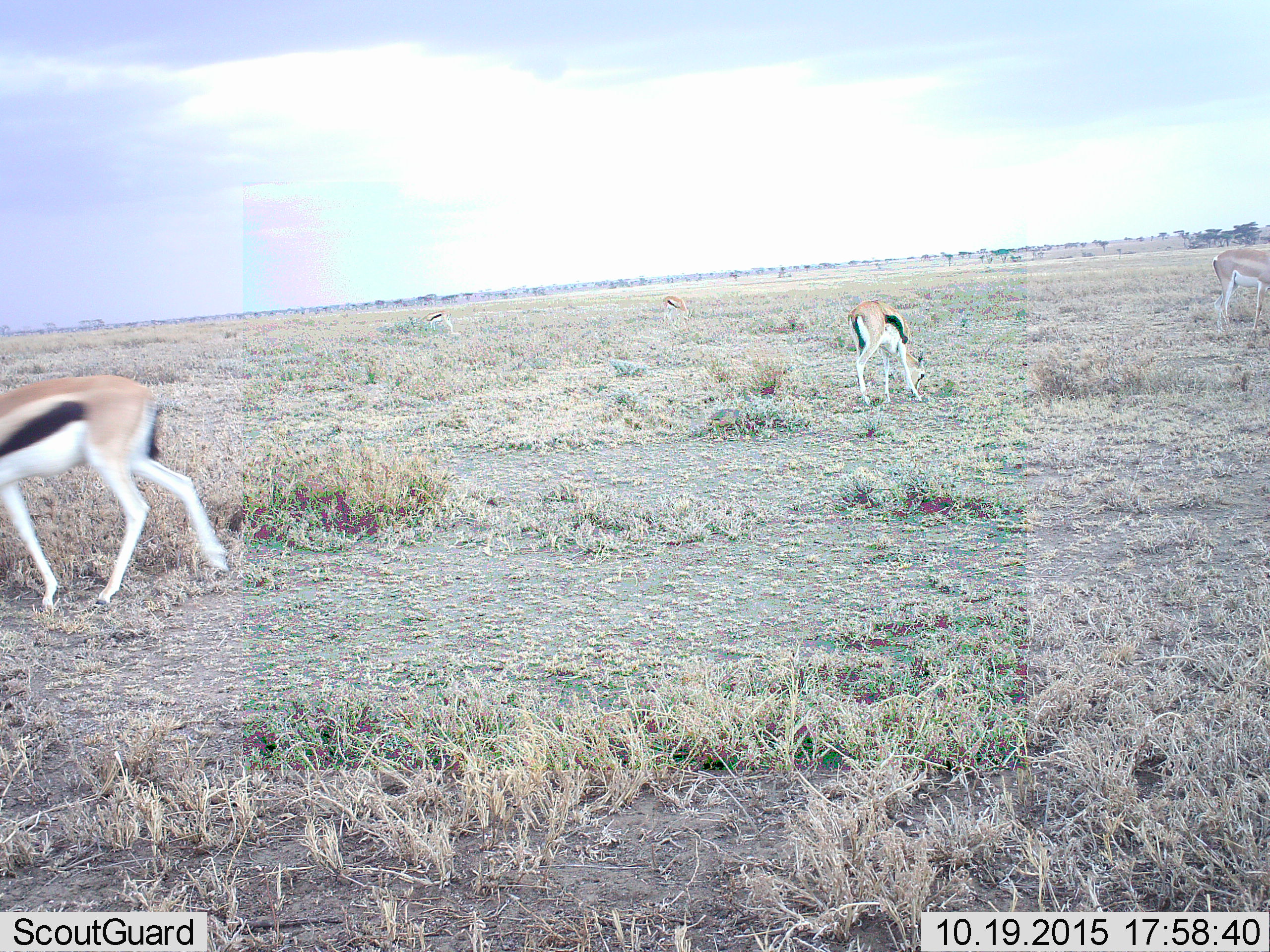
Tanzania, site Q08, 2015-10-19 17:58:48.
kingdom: Animalia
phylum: Chordata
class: Mammalia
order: Artiodactyla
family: Bovidae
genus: Eudorcas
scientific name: Eudorcas thomsonii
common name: thomson's gazelle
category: gazellethomsons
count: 5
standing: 71%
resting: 0%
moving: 43%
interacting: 0%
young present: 0%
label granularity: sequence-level